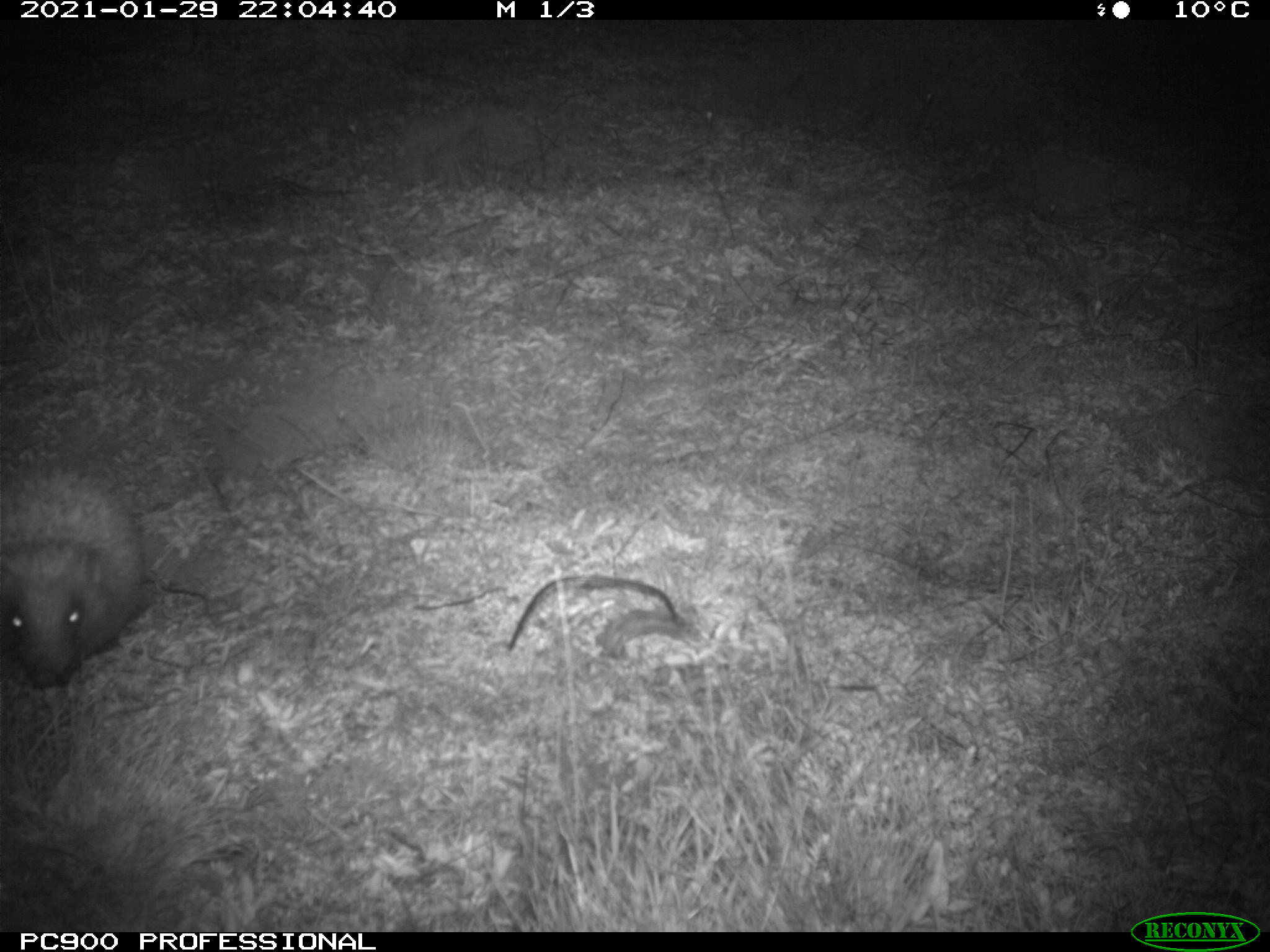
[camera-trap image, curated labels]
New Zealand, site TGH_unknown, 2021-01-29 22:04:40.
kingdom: Animalia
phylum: Chordata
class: Mammalia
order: Eulipotyphla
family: Erinaceidae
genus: Erinaceus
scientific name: Erinaceus europaeus europaeus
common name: european hedgehog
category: hedgehog